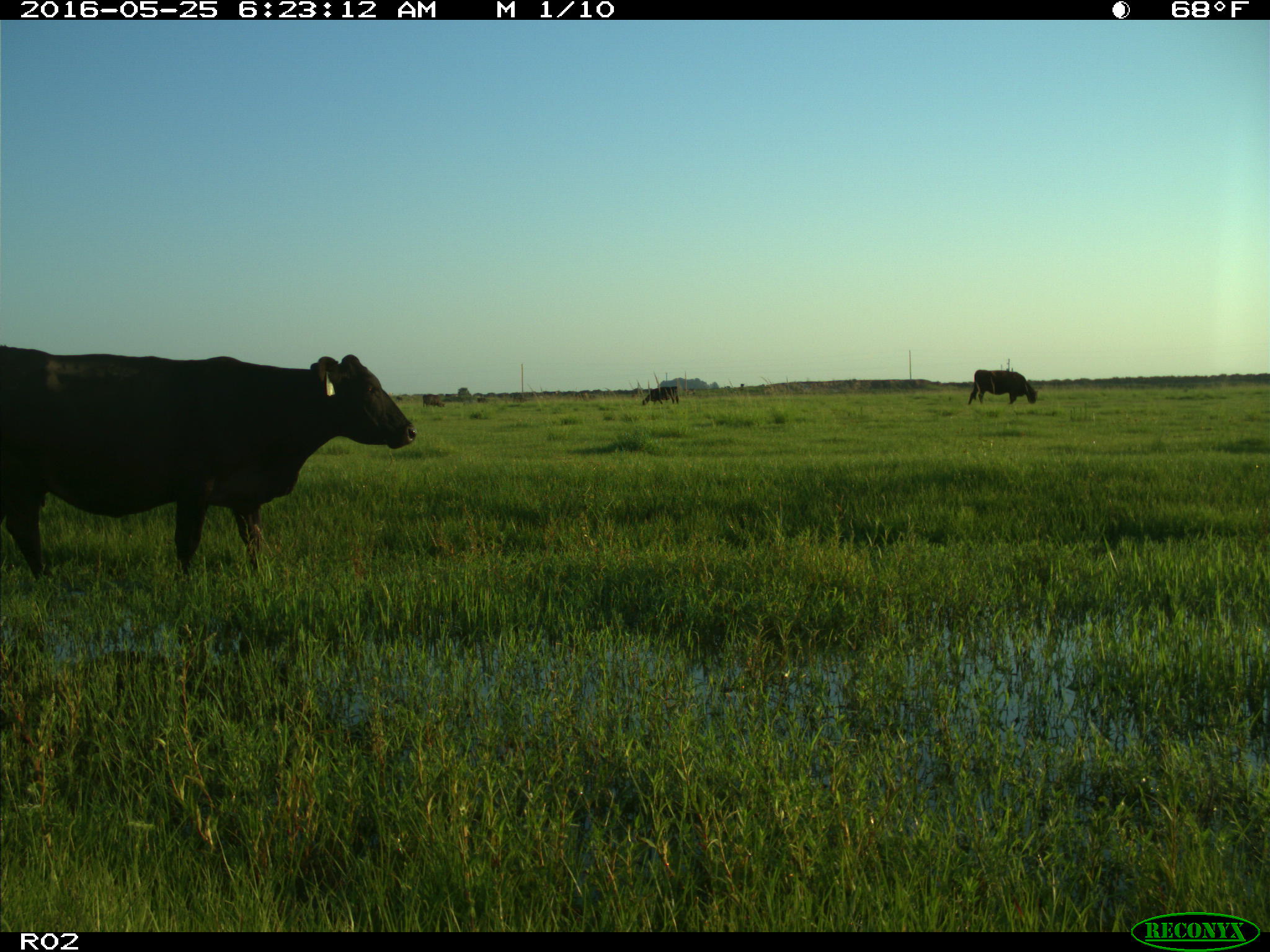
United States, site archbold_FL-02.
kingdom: Animalia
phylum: Chordata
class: Mammalia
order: Artiodactyla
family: Bovidae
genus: Bos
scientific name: Bos taurus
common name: domestic cow